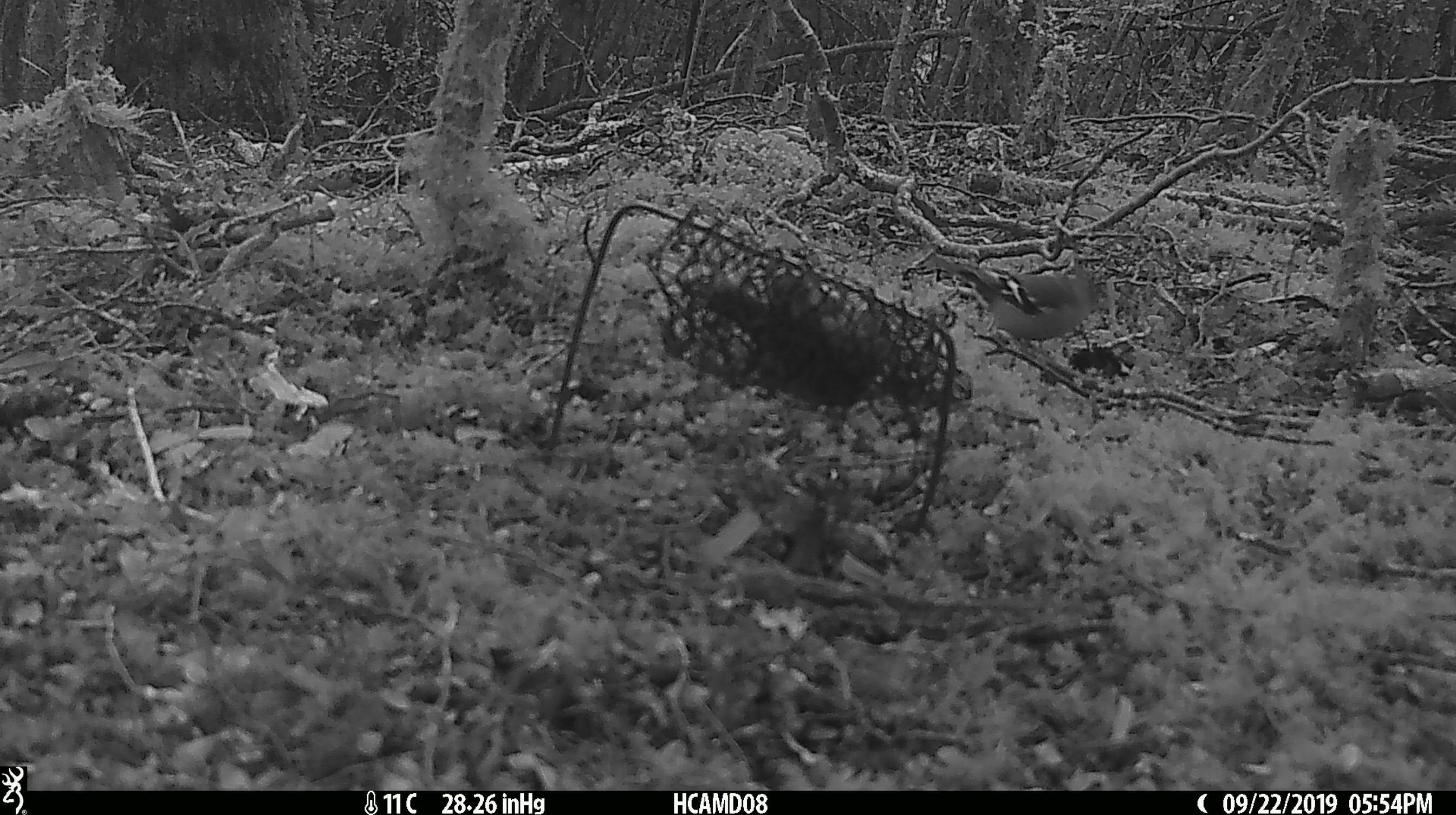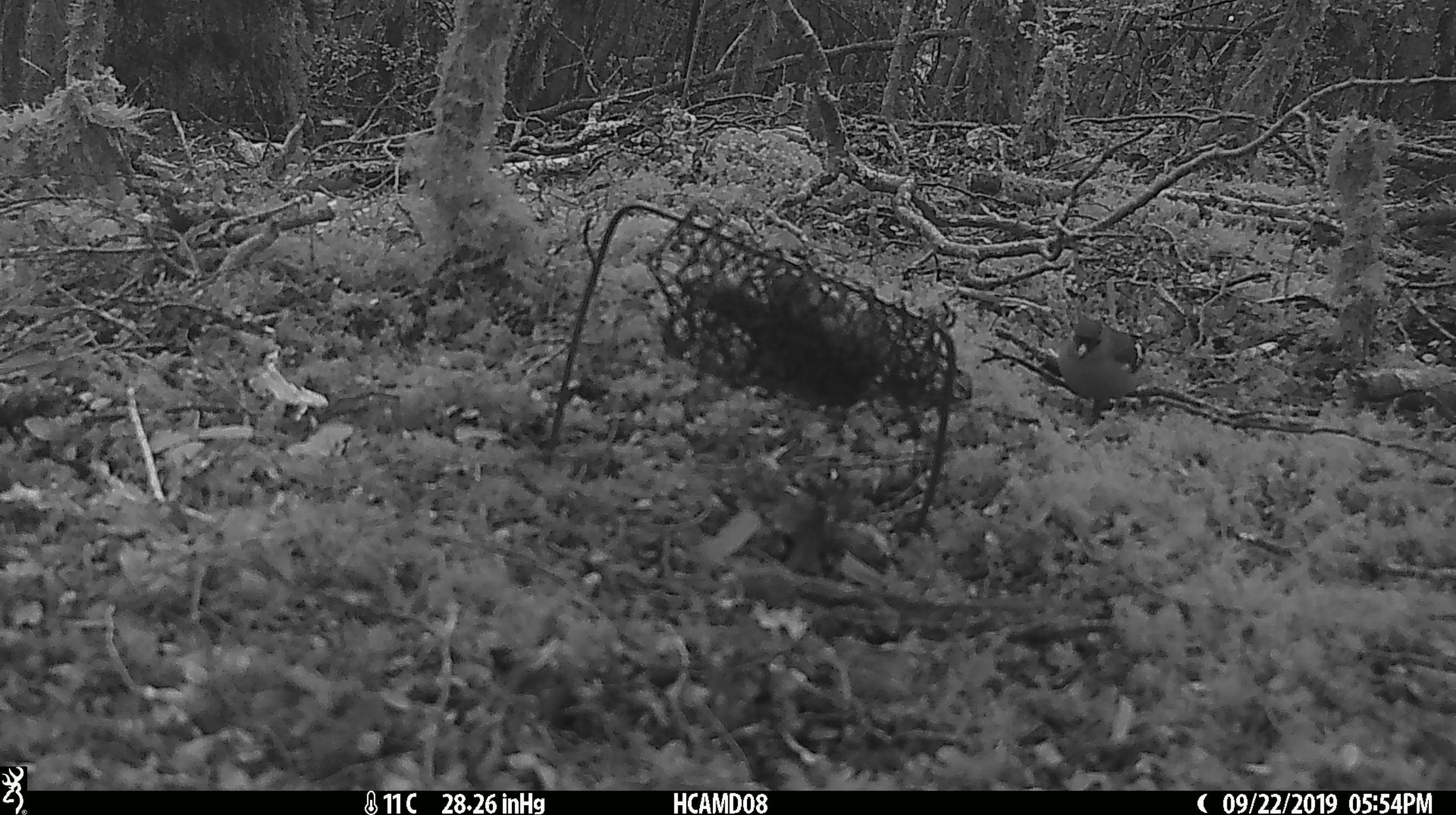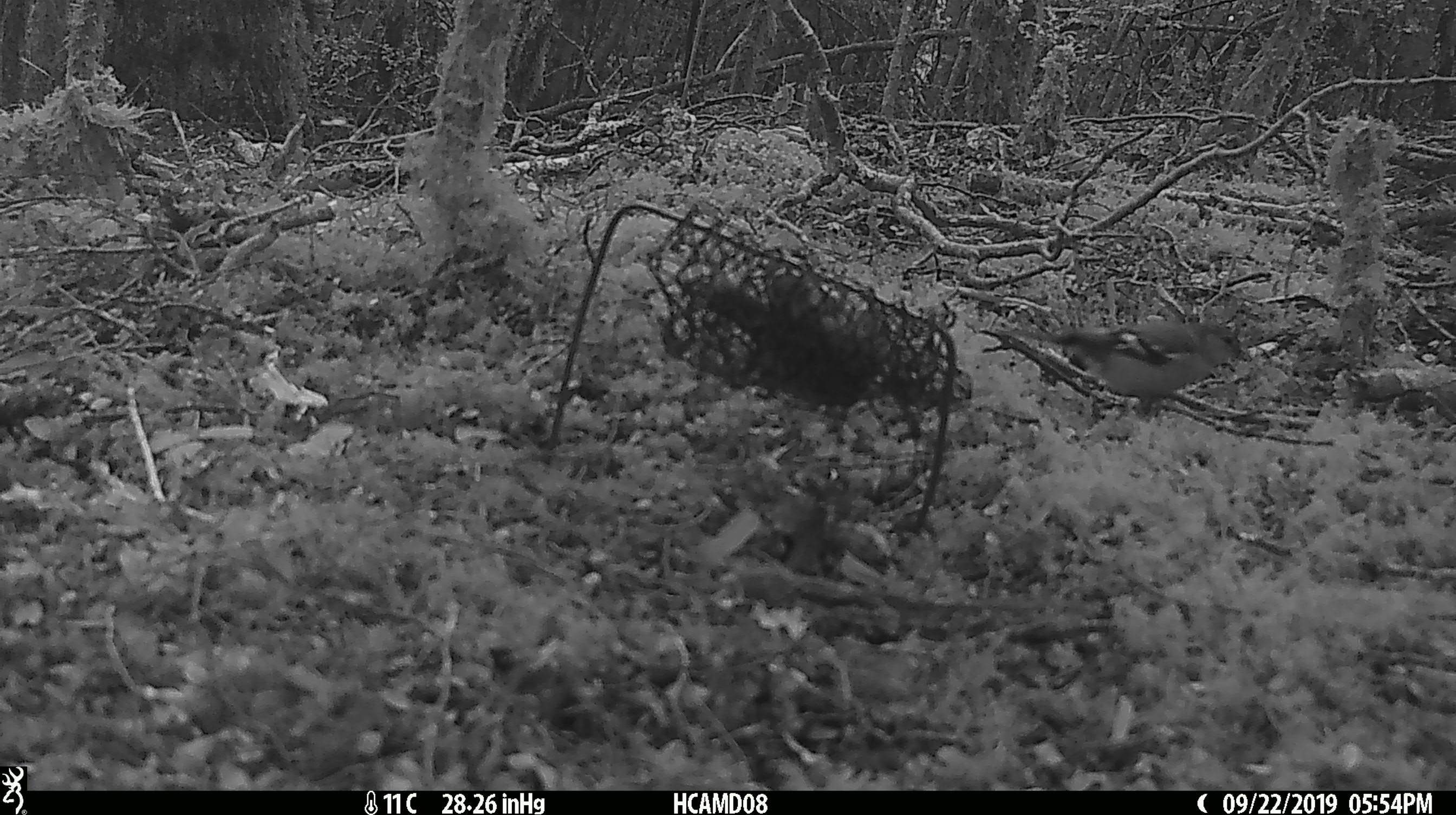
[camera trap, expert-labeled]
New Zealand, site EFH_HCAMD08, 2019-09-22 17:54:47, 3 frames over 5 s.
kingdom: Animalia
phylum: Chordata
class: Aves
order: Passeriformes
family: Fringillidae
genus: Fringilla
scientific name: Fringilla coelebs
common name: common chaffinch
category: chaffinch